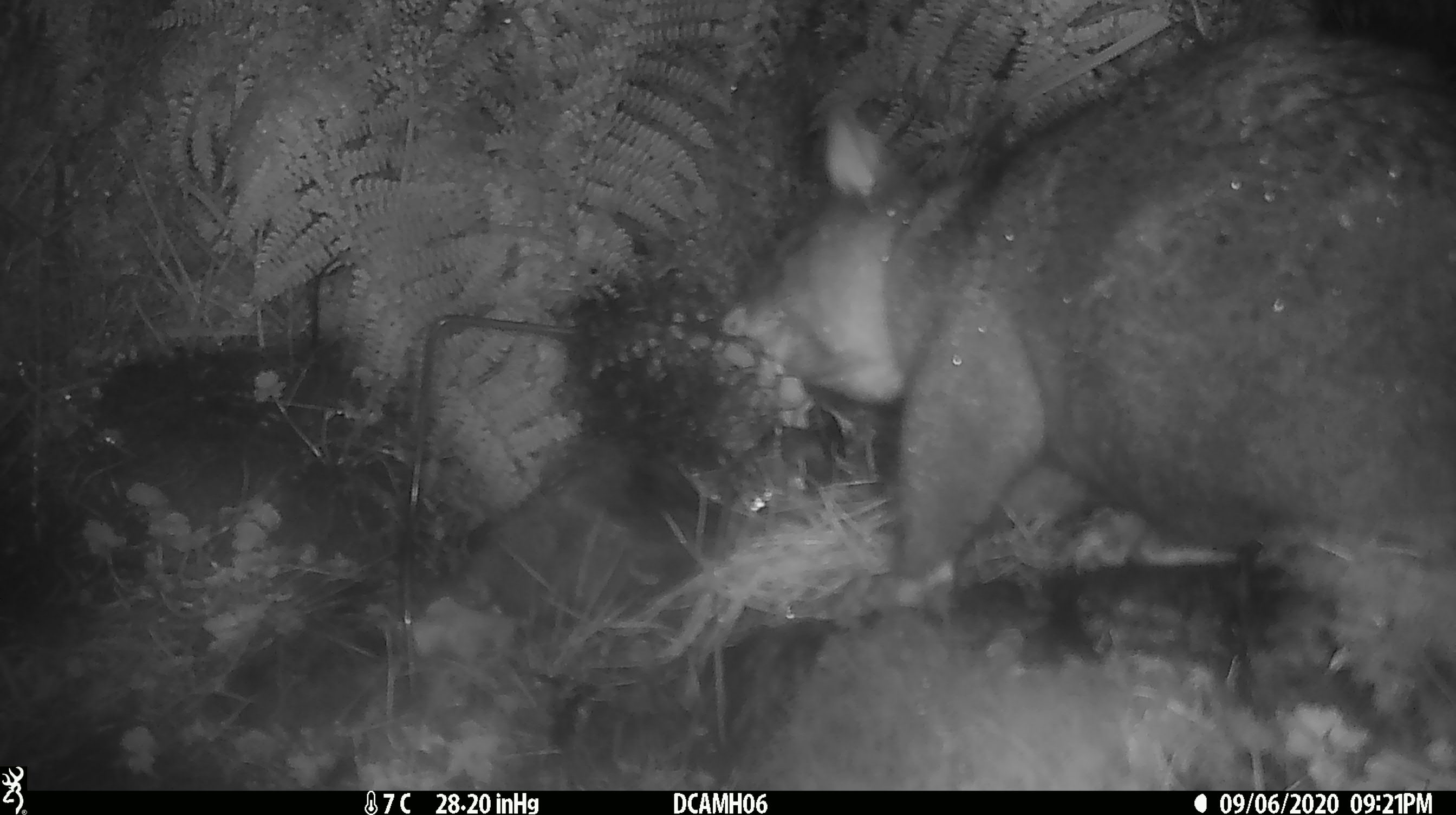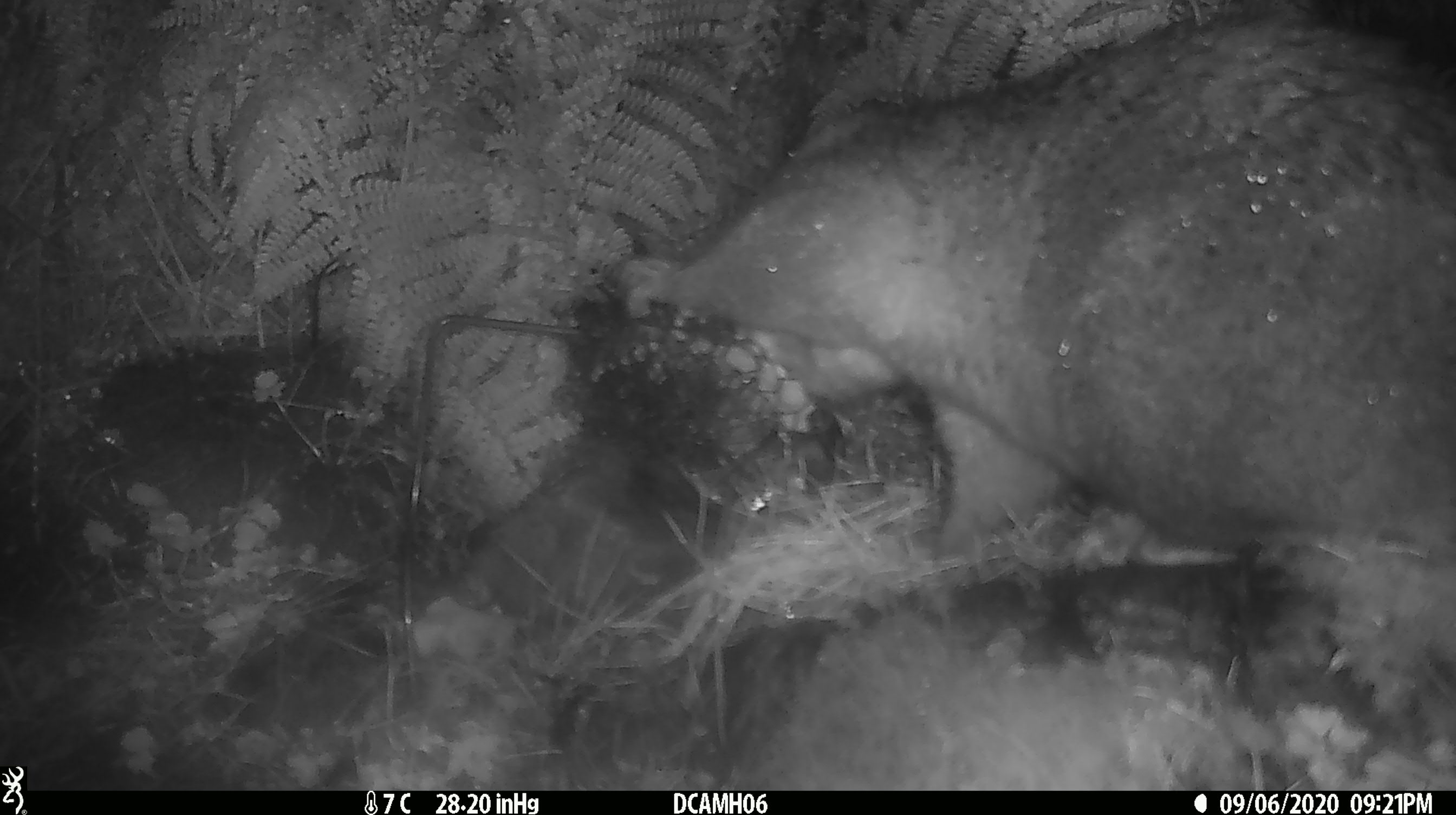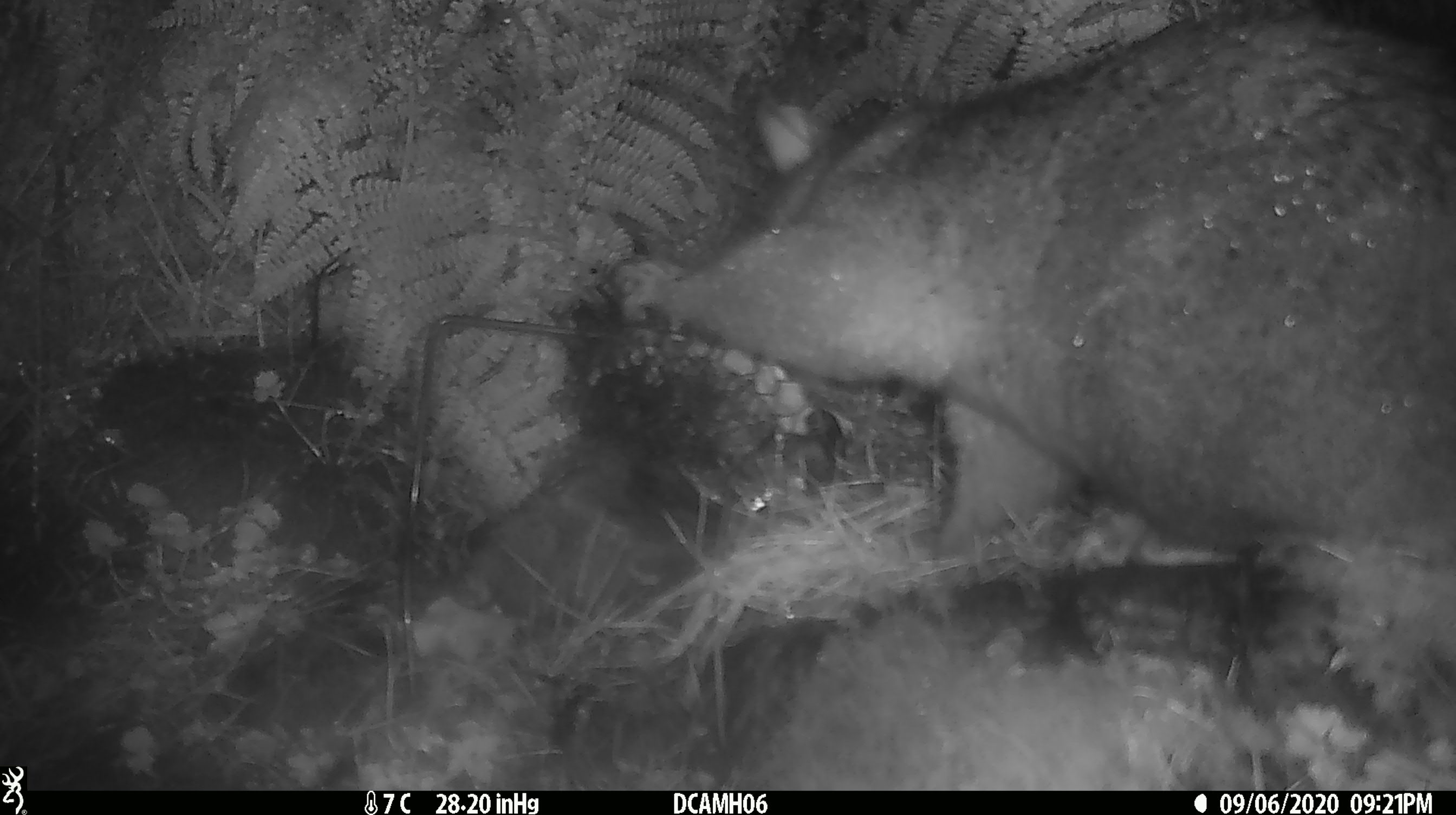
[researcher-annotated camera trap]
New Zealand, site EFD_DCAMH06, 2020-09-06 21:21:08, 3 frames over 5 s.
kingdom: Animalia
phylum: Chordata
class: Mammalia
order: Diprotodontia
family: Phalangeridae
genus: Trichosurus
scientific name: Trichosurus vulpecula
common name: common brushtail possum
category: possum